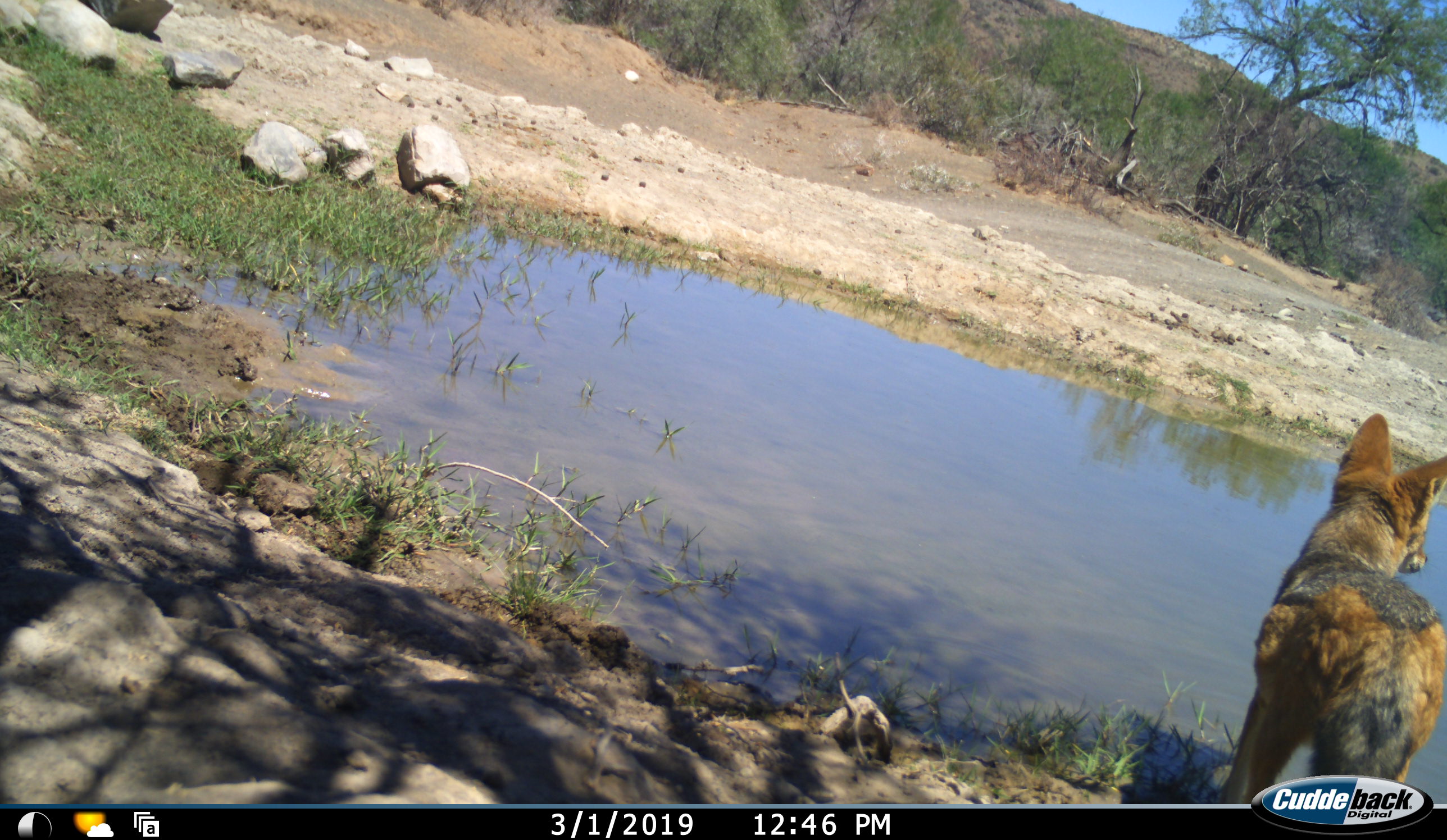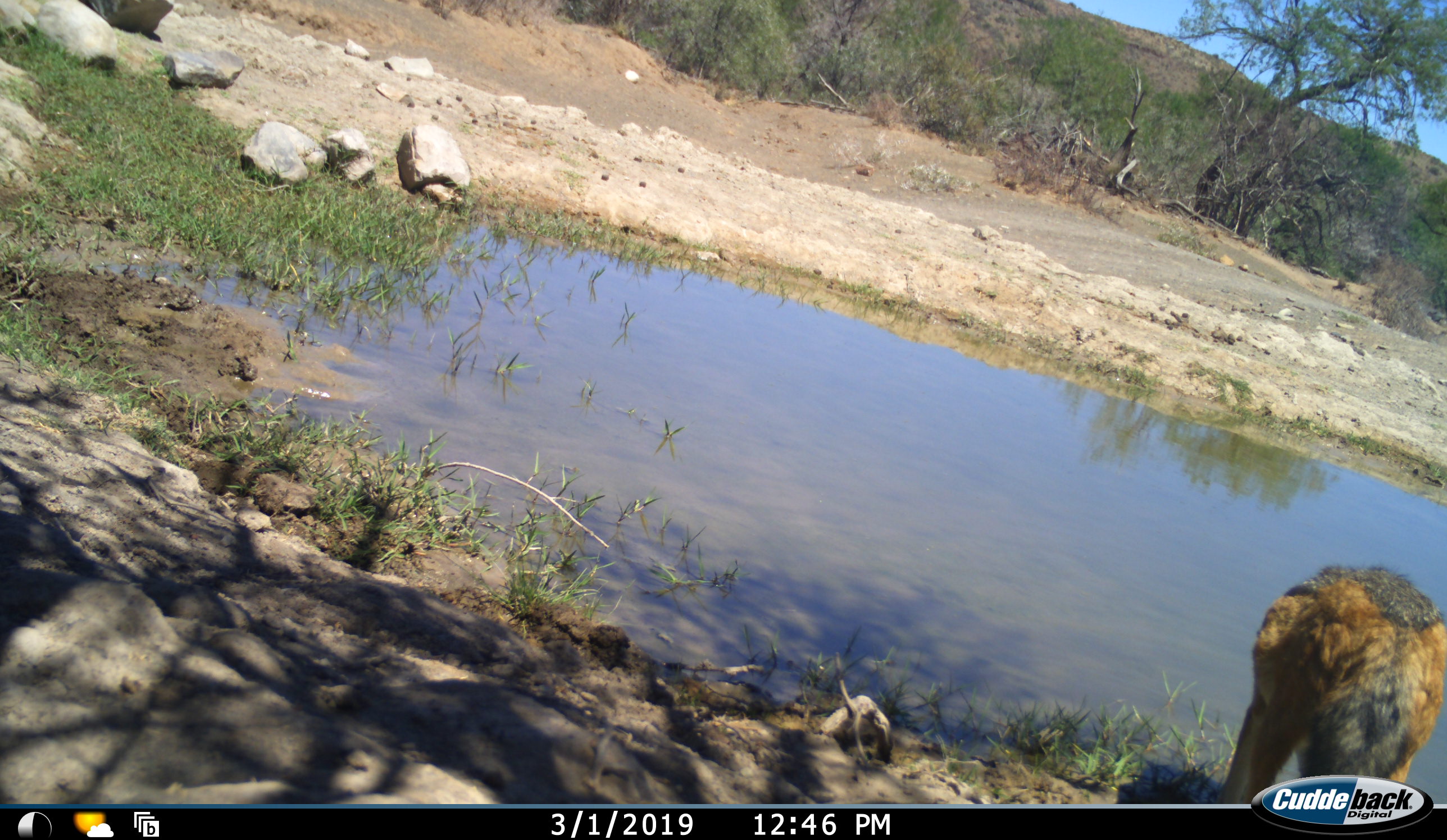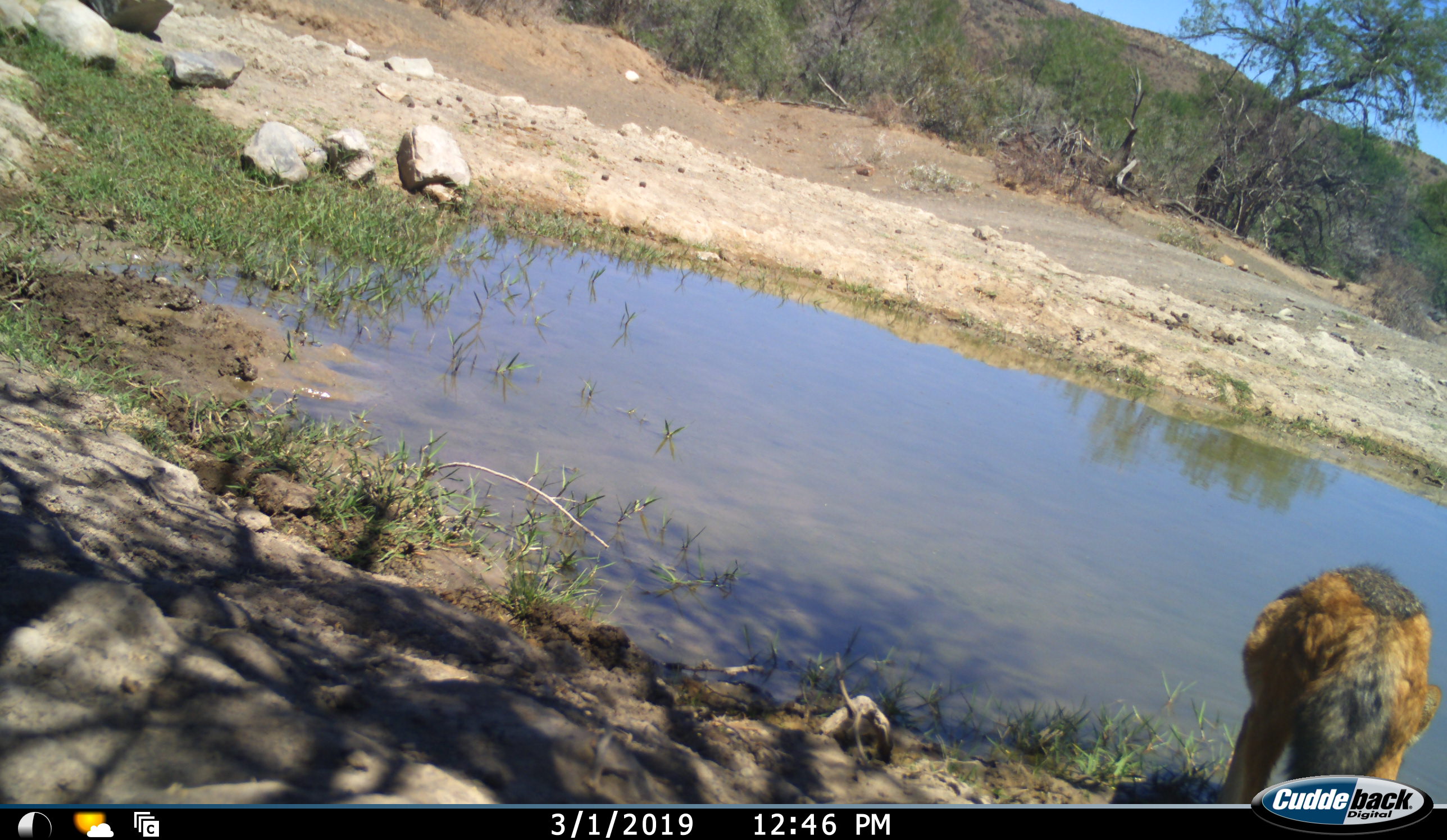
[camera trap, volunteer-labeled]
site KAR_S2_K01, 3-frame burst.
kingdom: Animalia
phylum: Chordata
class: Mammalia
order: Carnivora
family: Canidae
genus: Lupulella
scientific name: Lupulella mesomelas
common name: black-backed jackal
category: jackalblackbacked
Jackalblackbacked (black-backed jackal) (Lupulella mesomelas), count 1. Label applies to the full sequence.